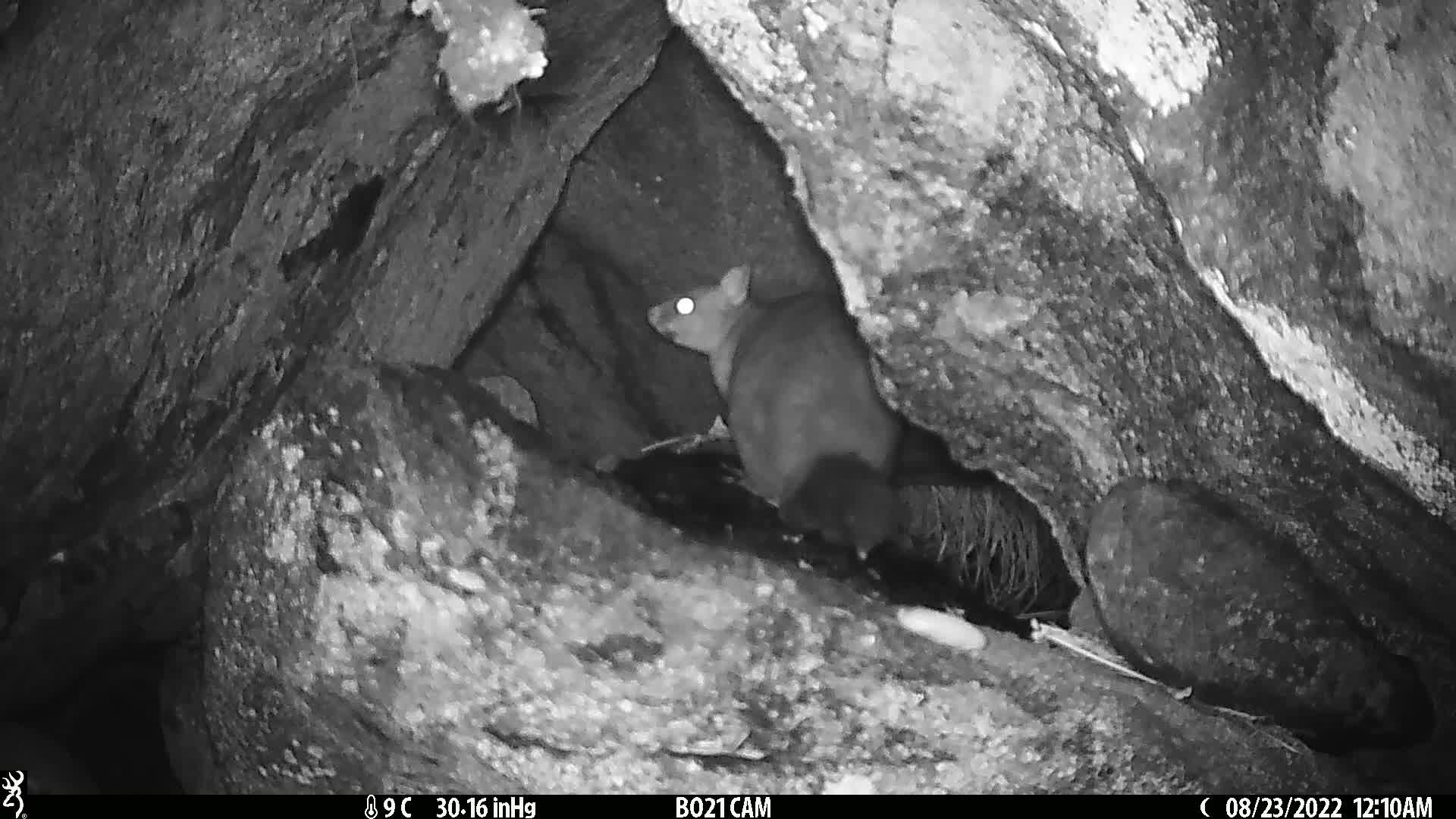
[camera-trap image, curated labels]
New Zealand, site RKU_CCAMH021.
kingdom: Animalia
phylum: Chordata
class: Mammalia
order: Diprotodontia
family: Phalangeridae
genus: Trichosurus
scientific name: Trichosurus vulpecula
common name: common brushtail possum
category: possum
Possum (common brushtail possum) (Trichosurus vulpecula).